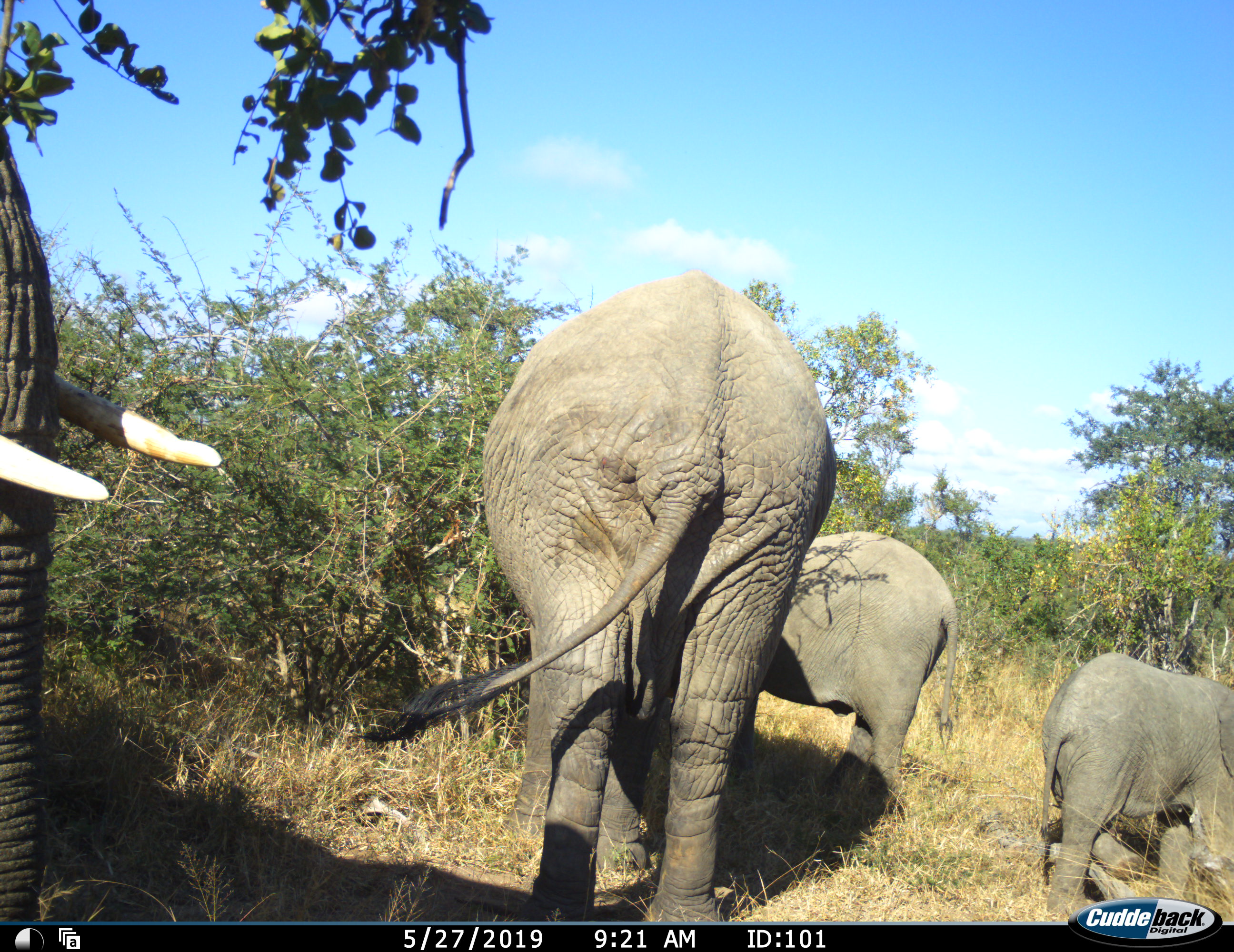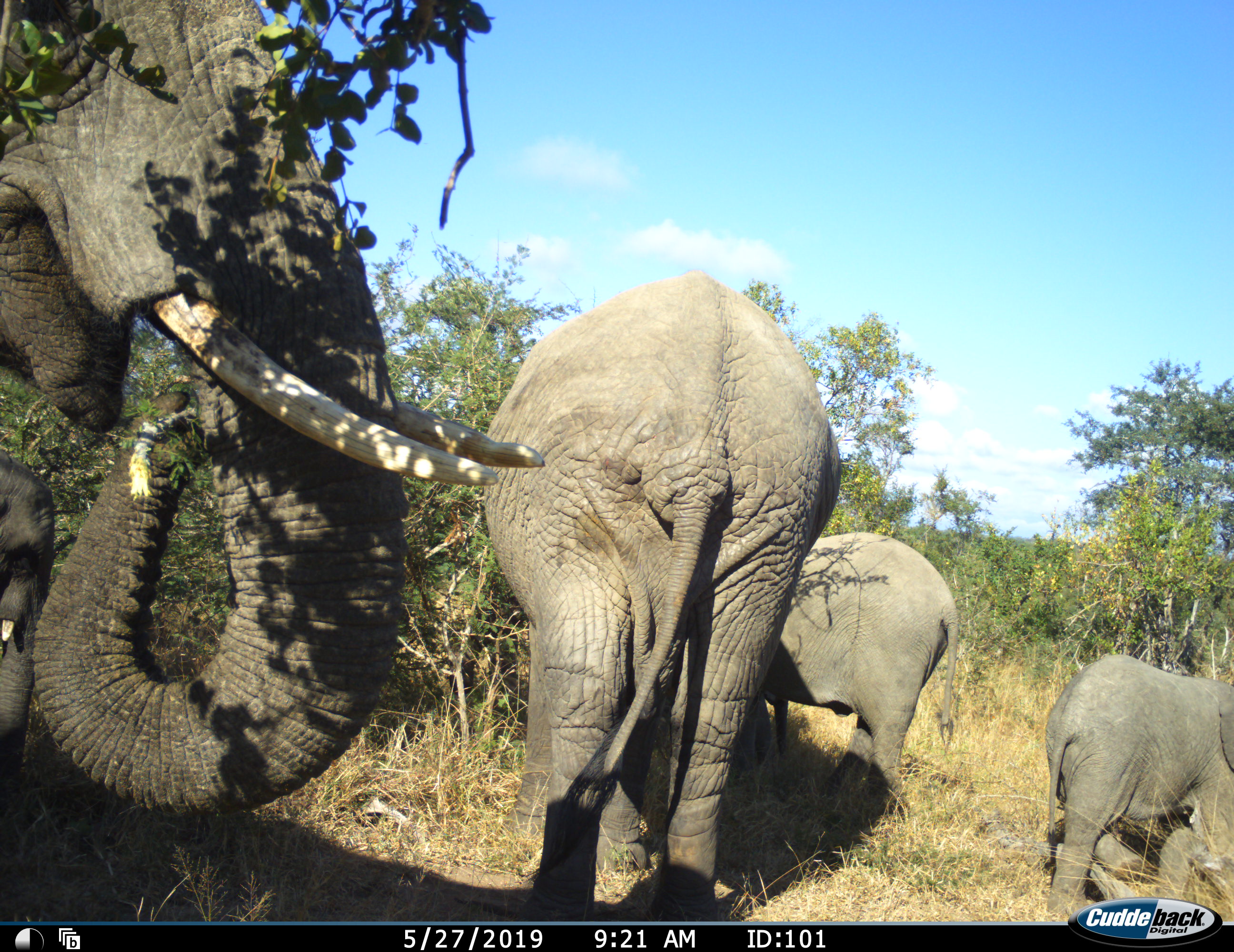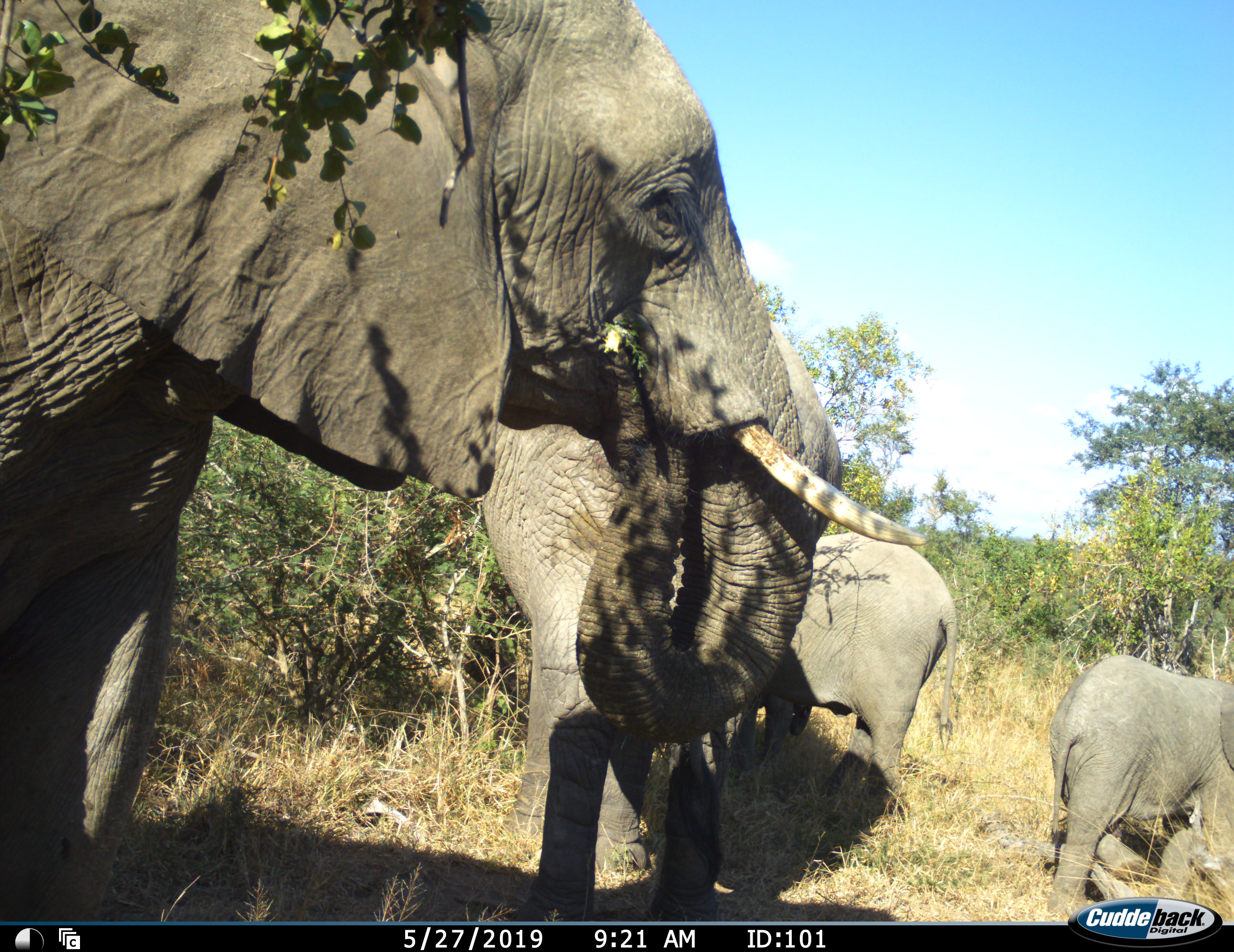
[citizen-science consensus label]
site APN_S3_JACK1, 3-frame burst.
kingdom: Animalia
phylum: Chordata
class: Mammalia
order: Proboscidea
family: Elephantidae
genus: Loxodonta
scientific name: Loxodonta africana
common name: african bush elephant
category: elephant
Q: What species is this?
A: Elephant (african bush elephant) (Loxodonta africana).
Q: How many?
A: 4.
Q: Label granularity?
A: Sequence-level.